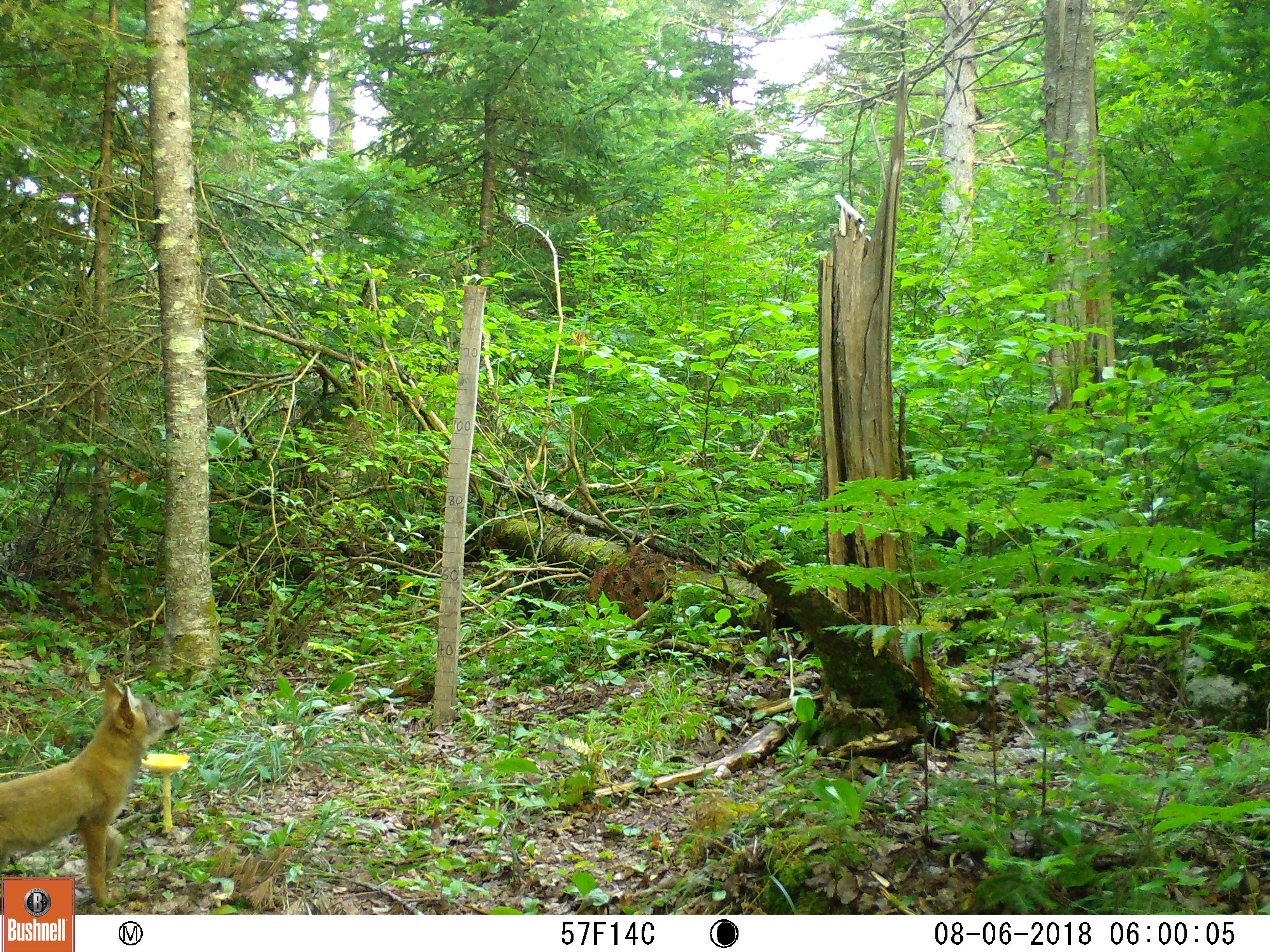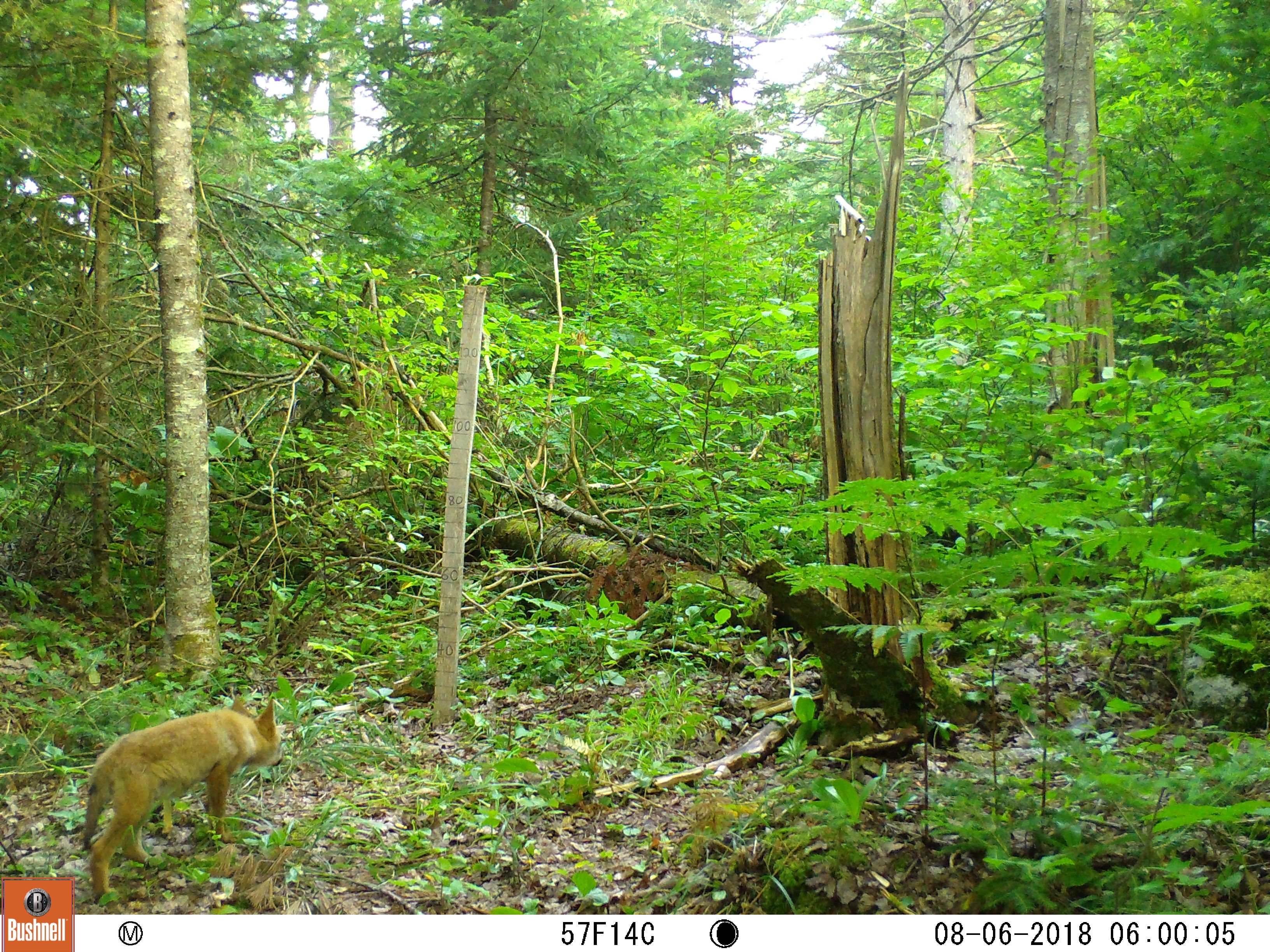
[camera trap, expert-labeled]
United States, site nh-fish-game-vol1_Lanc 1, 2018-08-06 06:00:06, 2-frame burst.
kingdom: Animalia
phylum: Chordata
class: Mammalia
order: Carnivora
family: Canidae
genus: Canis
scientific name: Canis latrans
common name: coyote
Coyote (Canis latrans).